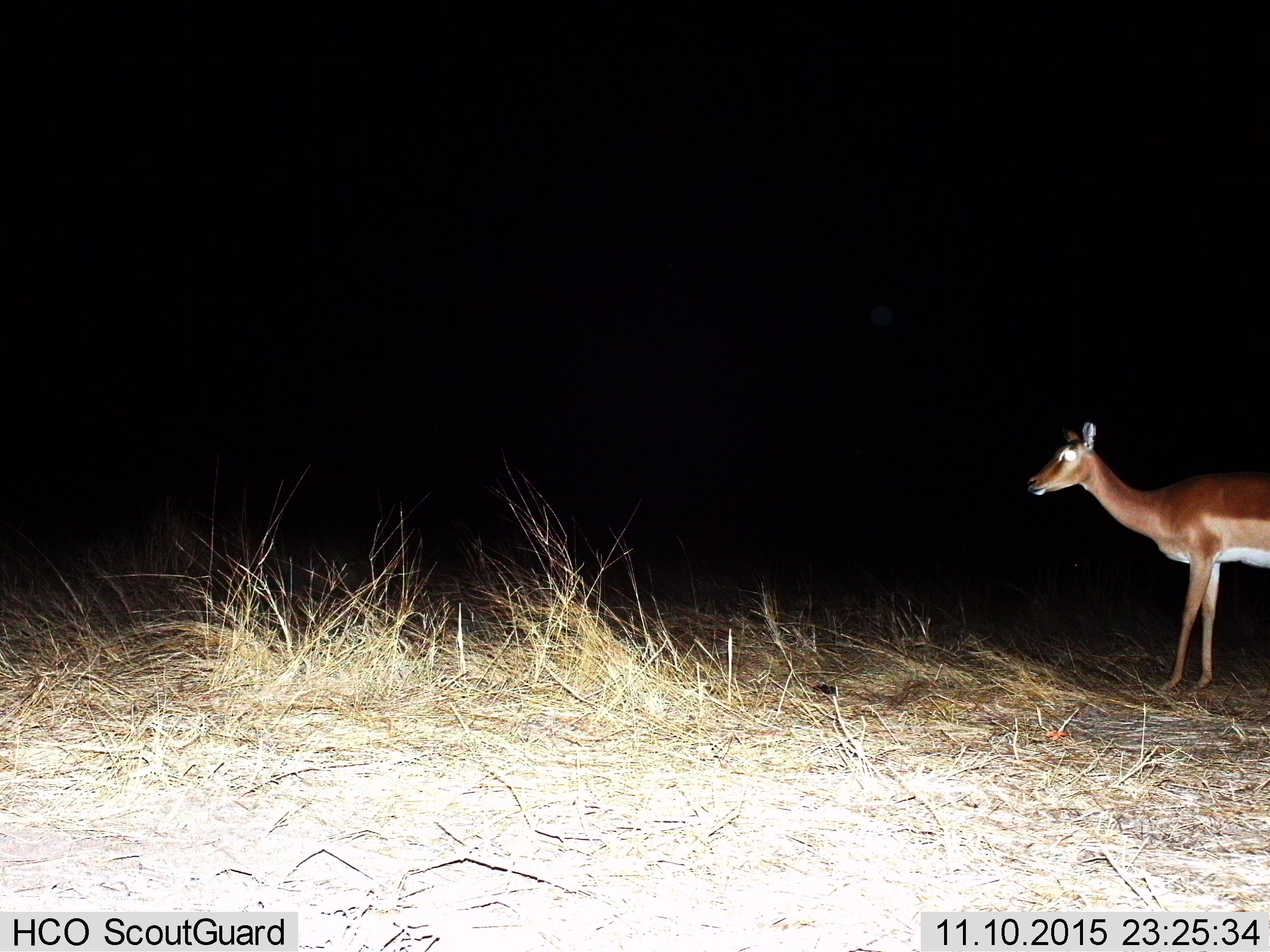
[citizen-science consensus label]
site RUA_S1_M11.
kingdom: Animalia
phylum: Chordata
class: Mammalia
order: Artiodactyla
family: Bovidae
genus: Aepyceros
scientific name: Aepyceros melampus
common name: impala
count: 1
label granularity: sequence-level